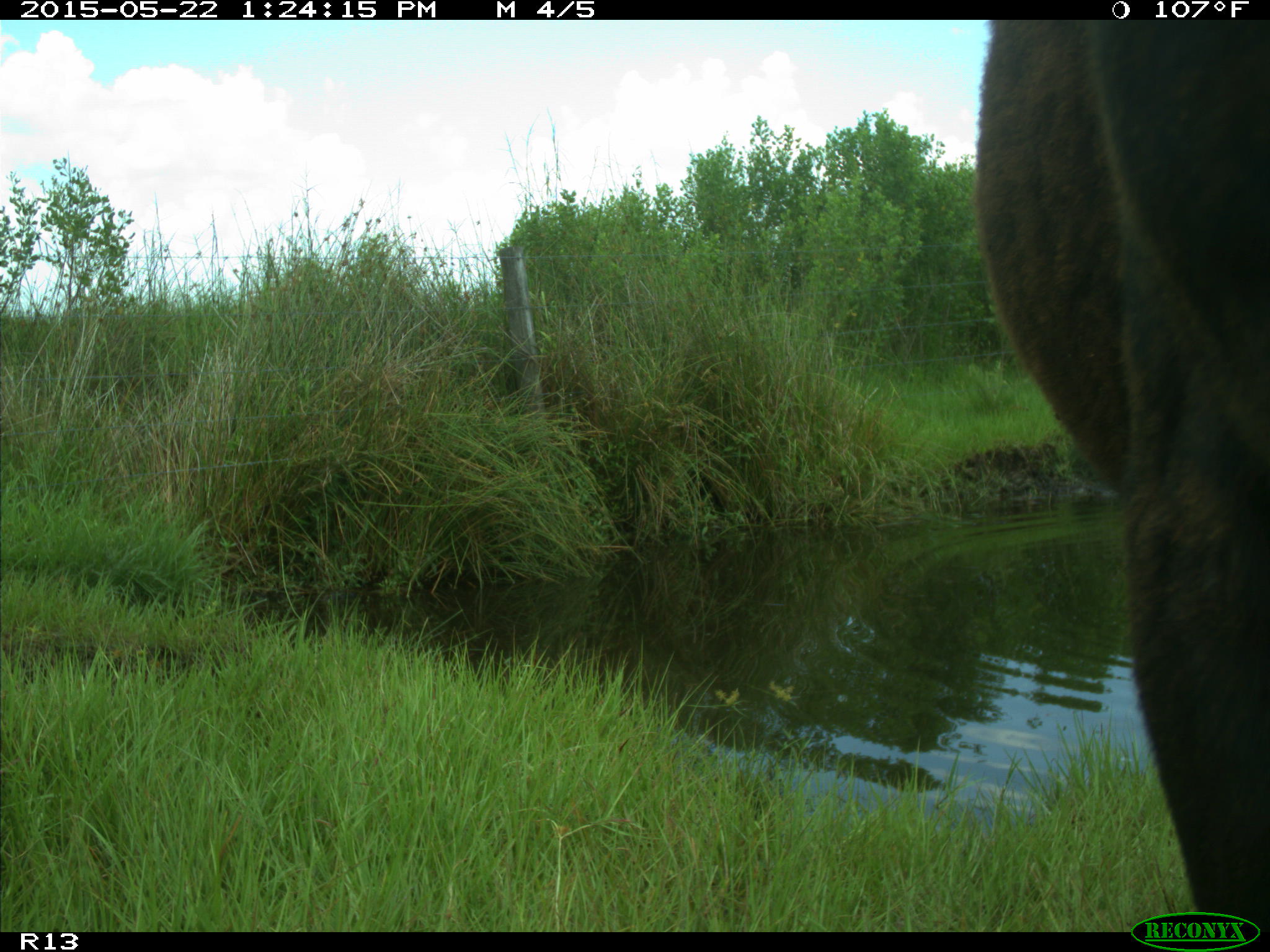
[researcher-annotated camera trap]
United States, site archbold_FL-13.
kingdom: Animalia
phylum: Chordata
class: Mammalia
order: Artiodactyla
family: Bovidae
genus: Bos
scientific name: Bos taurus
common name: domestic cow